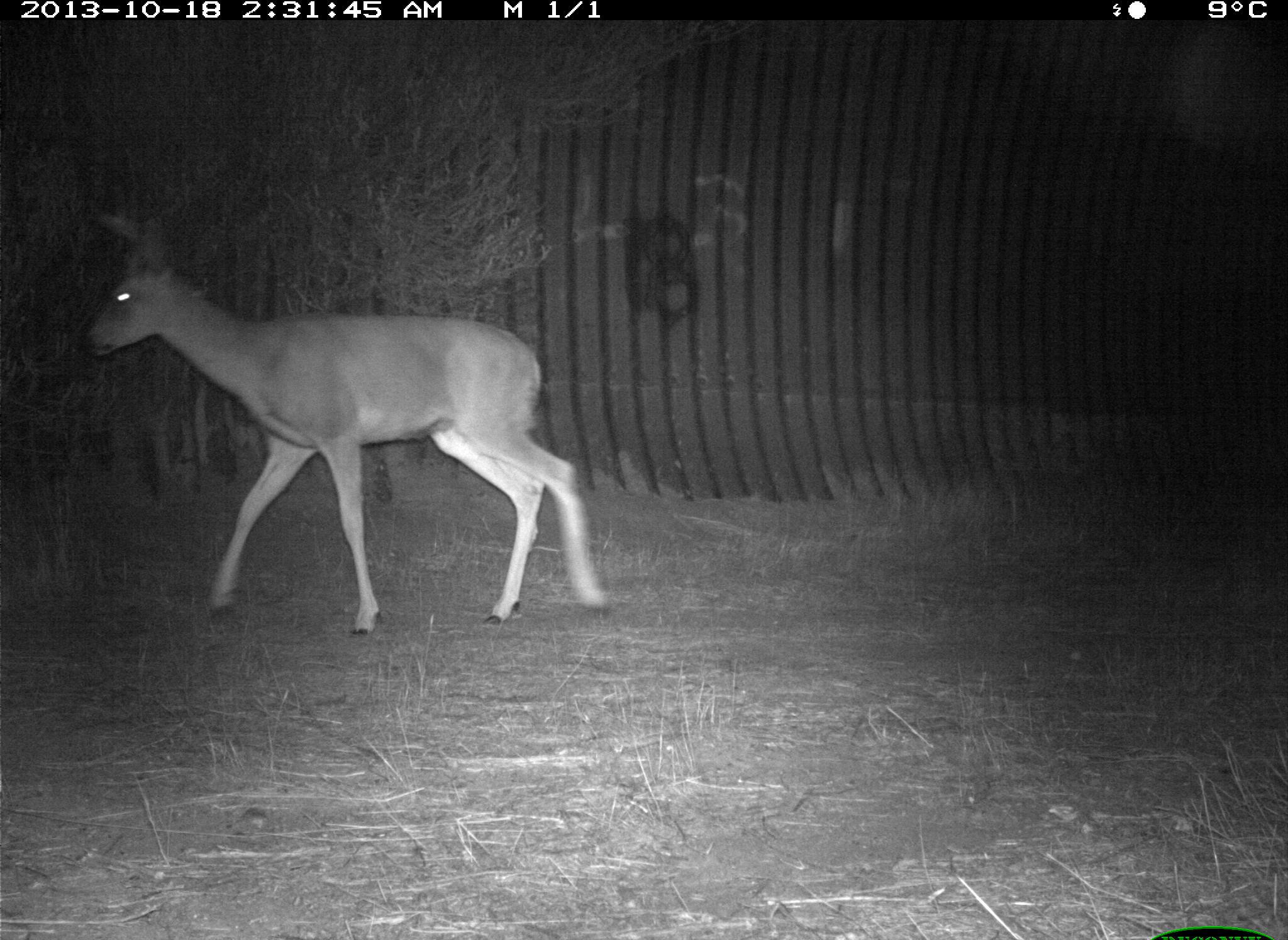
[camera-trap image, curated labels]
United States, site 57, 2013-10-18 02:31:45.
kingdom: Animalia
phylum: Chordata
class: Mammalia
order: Artiodactyla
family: Cervidae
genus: Odocoileus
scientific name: Odocoileus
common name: deer